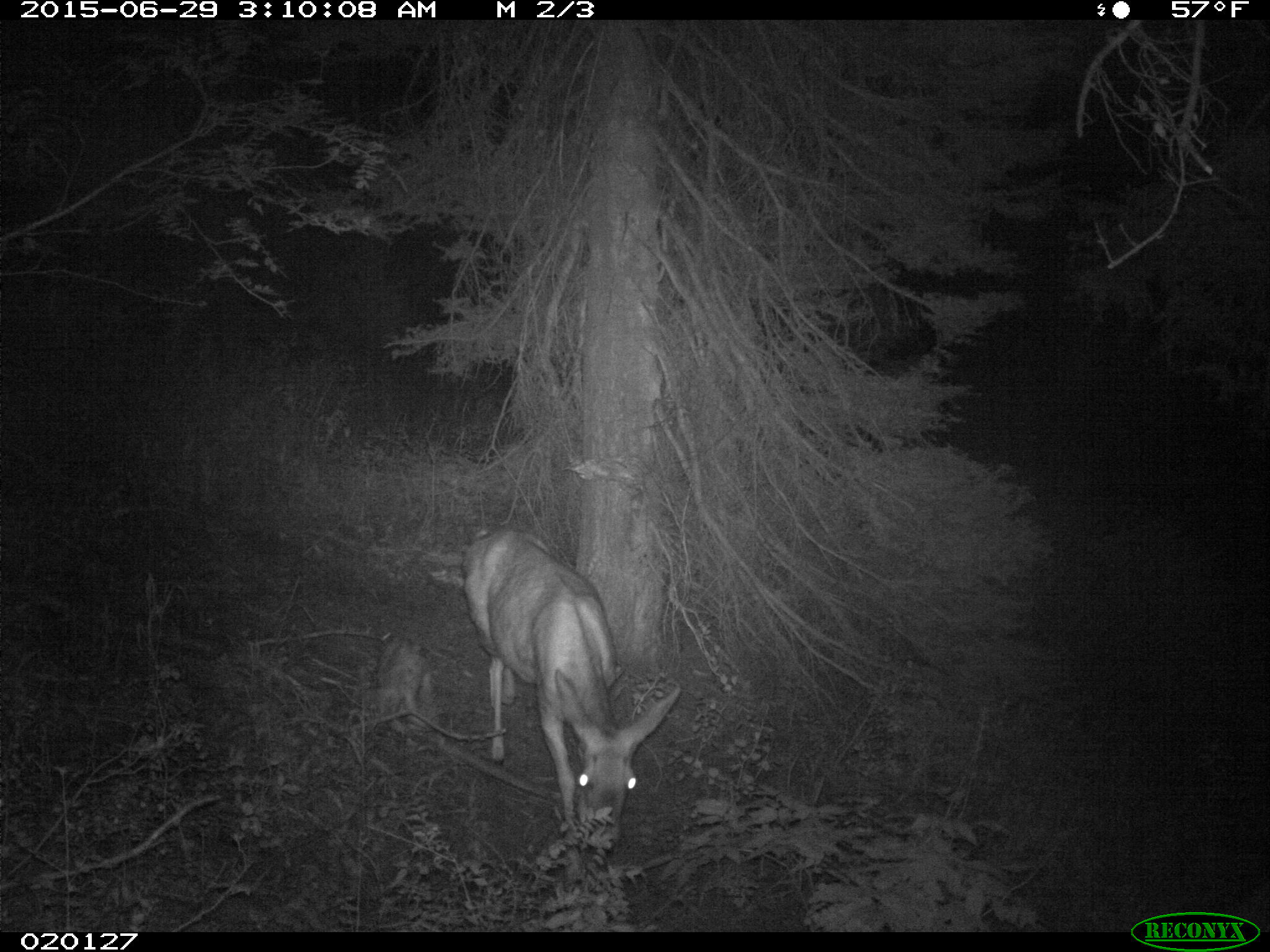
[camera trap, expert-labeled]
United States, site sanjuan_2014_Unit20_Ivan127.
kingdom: Animalia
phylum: Chordata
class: Mammalia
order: Artiodactyla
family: Cervidae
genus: Odocoileus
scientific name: Odocoileus hemionus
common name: mule deer